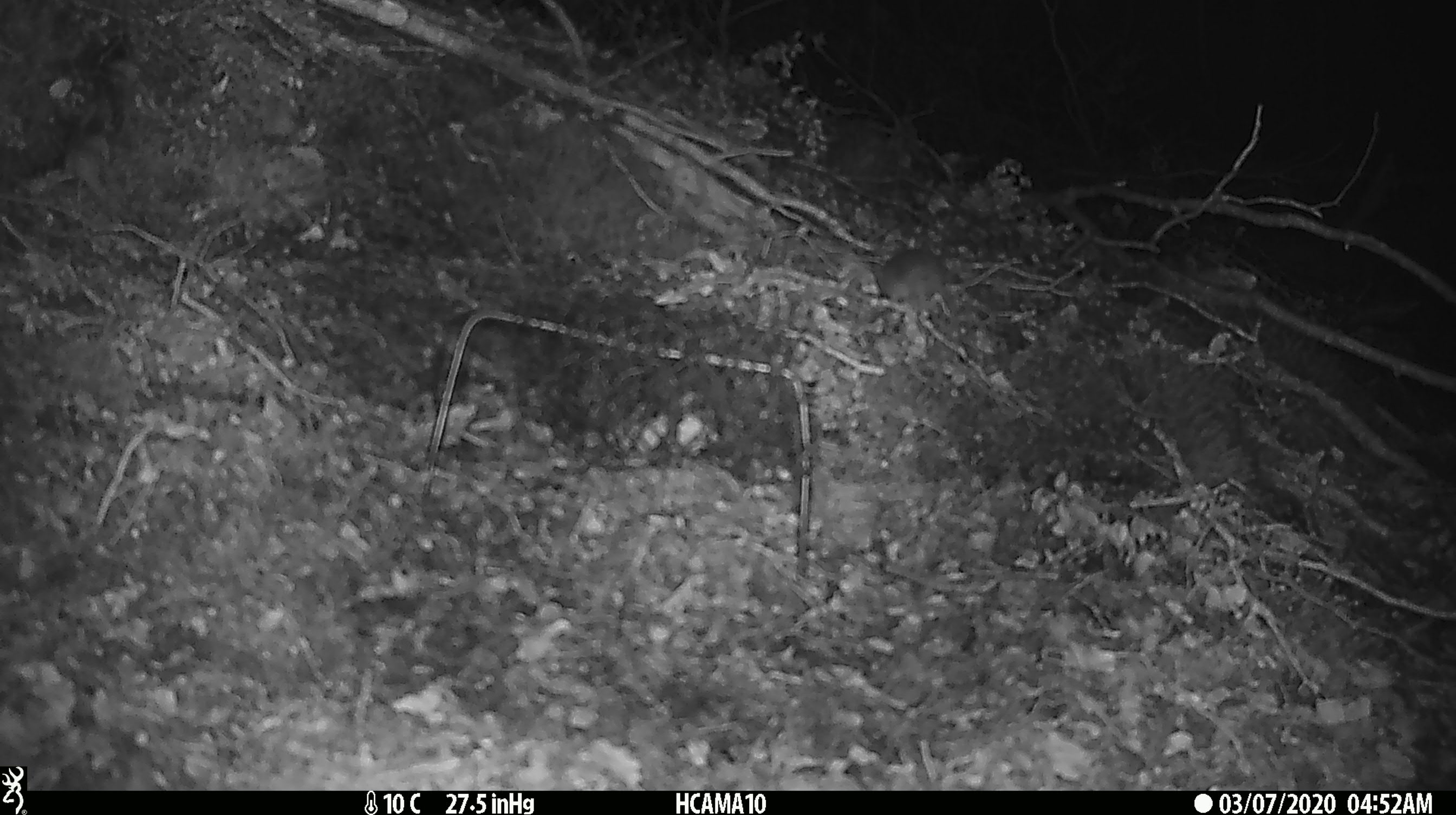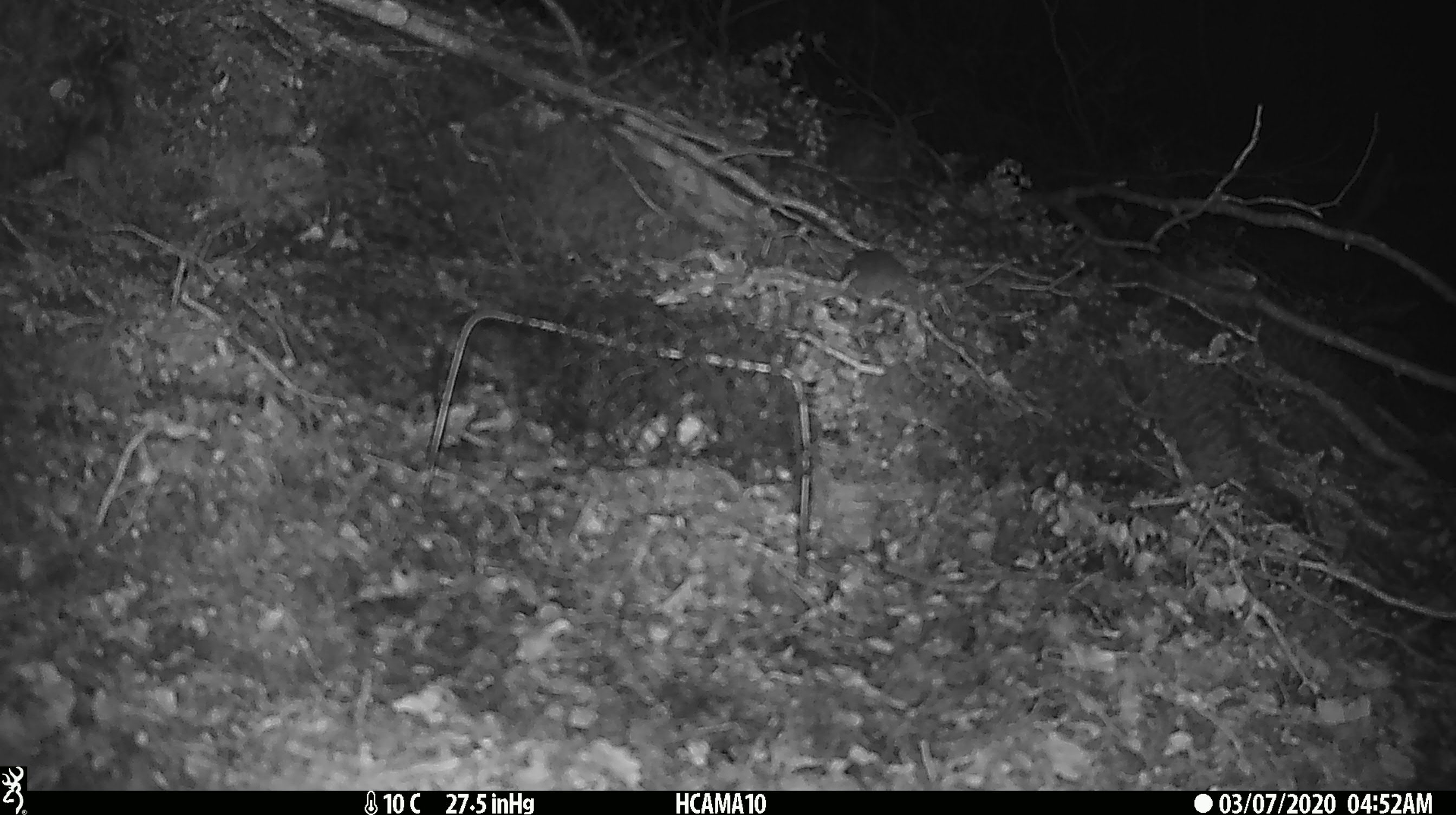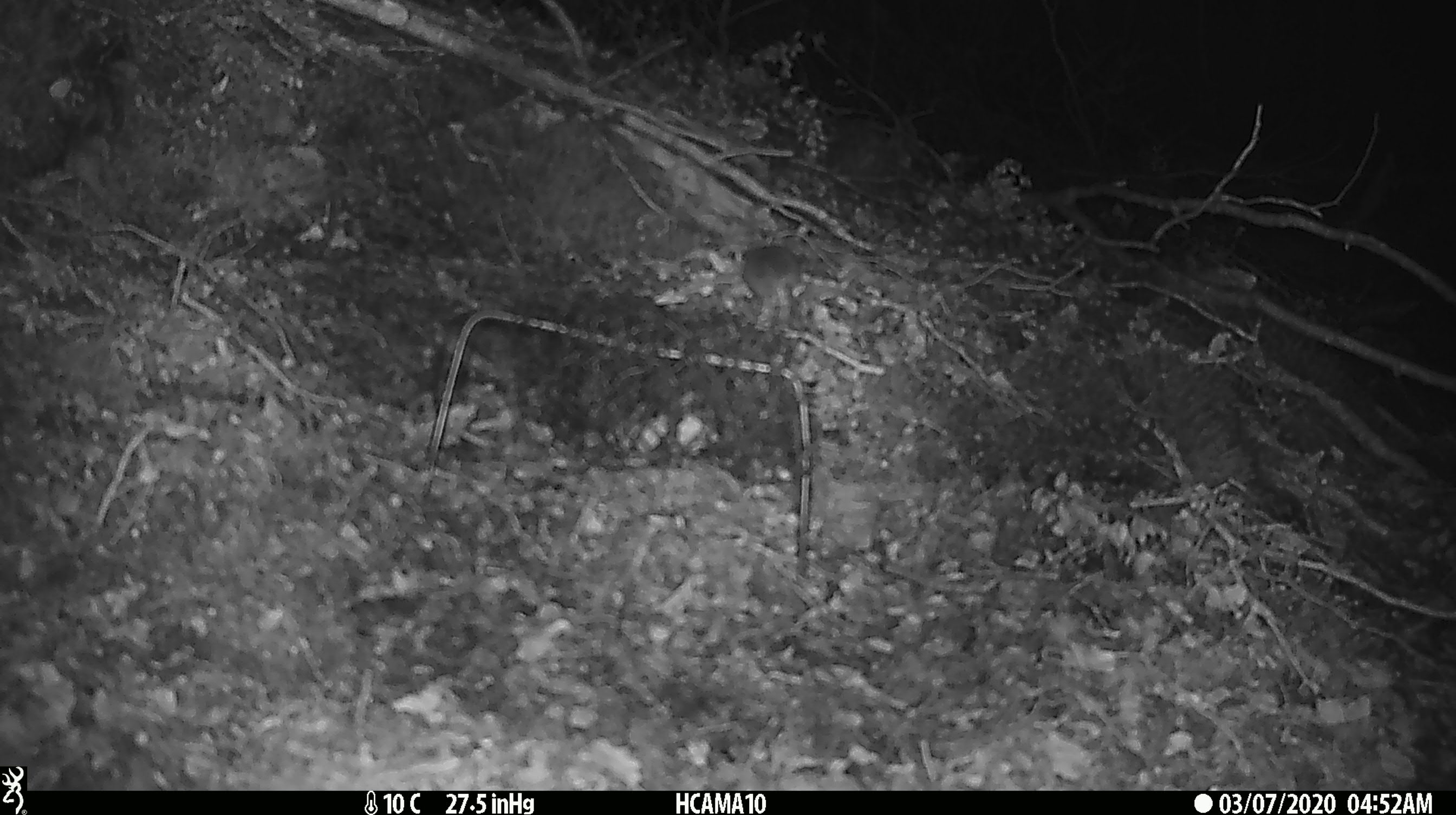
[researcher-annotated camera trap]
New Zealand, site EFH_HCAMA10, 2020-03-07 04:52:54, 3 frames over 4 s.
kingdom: Animalia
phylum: Chordata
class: Mammalia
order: Rodentia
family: Muridae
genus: Mus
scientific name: Mus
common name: mouse